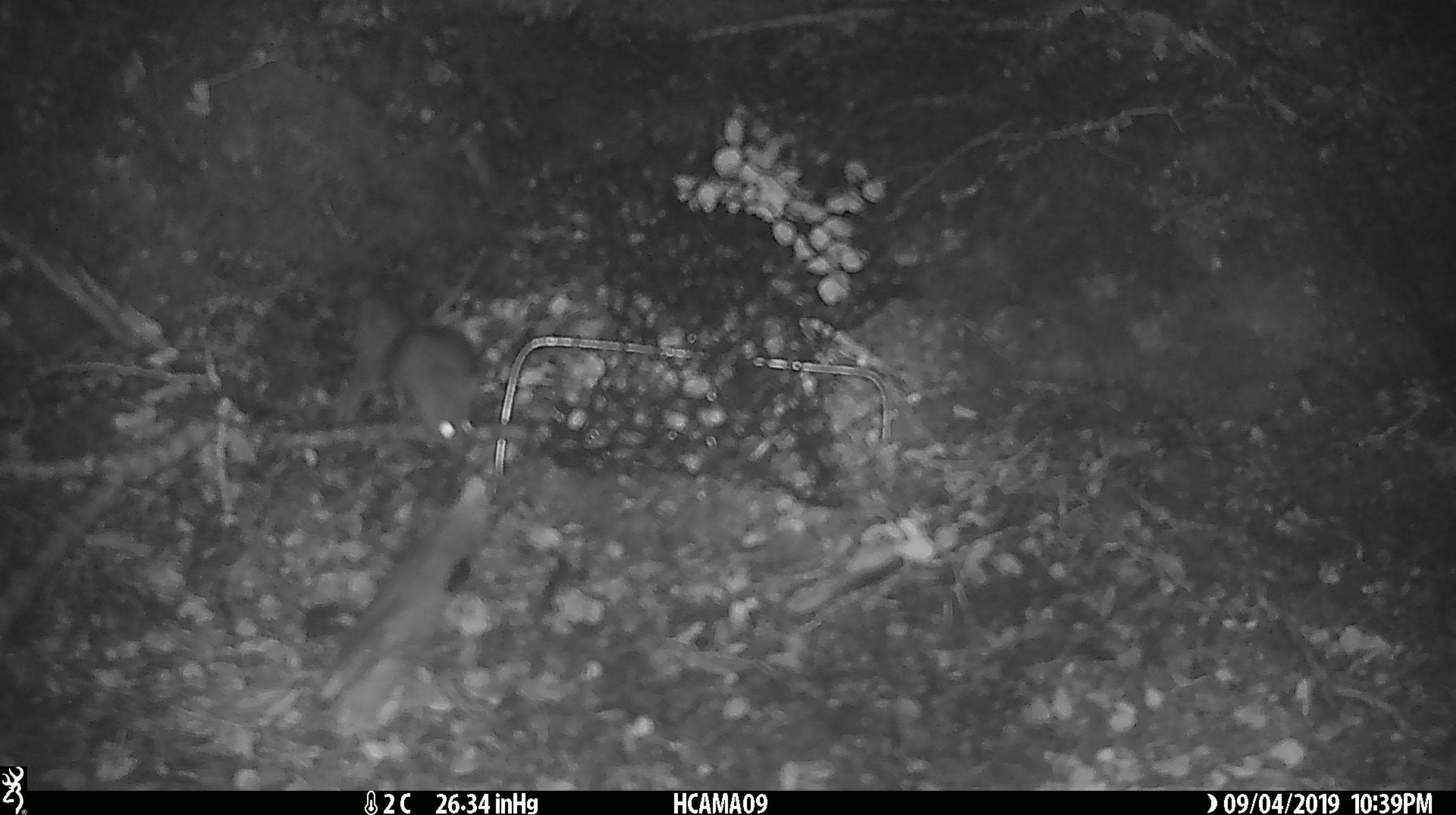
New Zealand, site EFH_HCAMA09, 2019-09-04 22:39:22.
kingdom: Animalia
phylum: Chordata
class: Mammalia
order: Rodentia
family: Muridae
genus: Mus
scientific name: Mus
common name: mouse